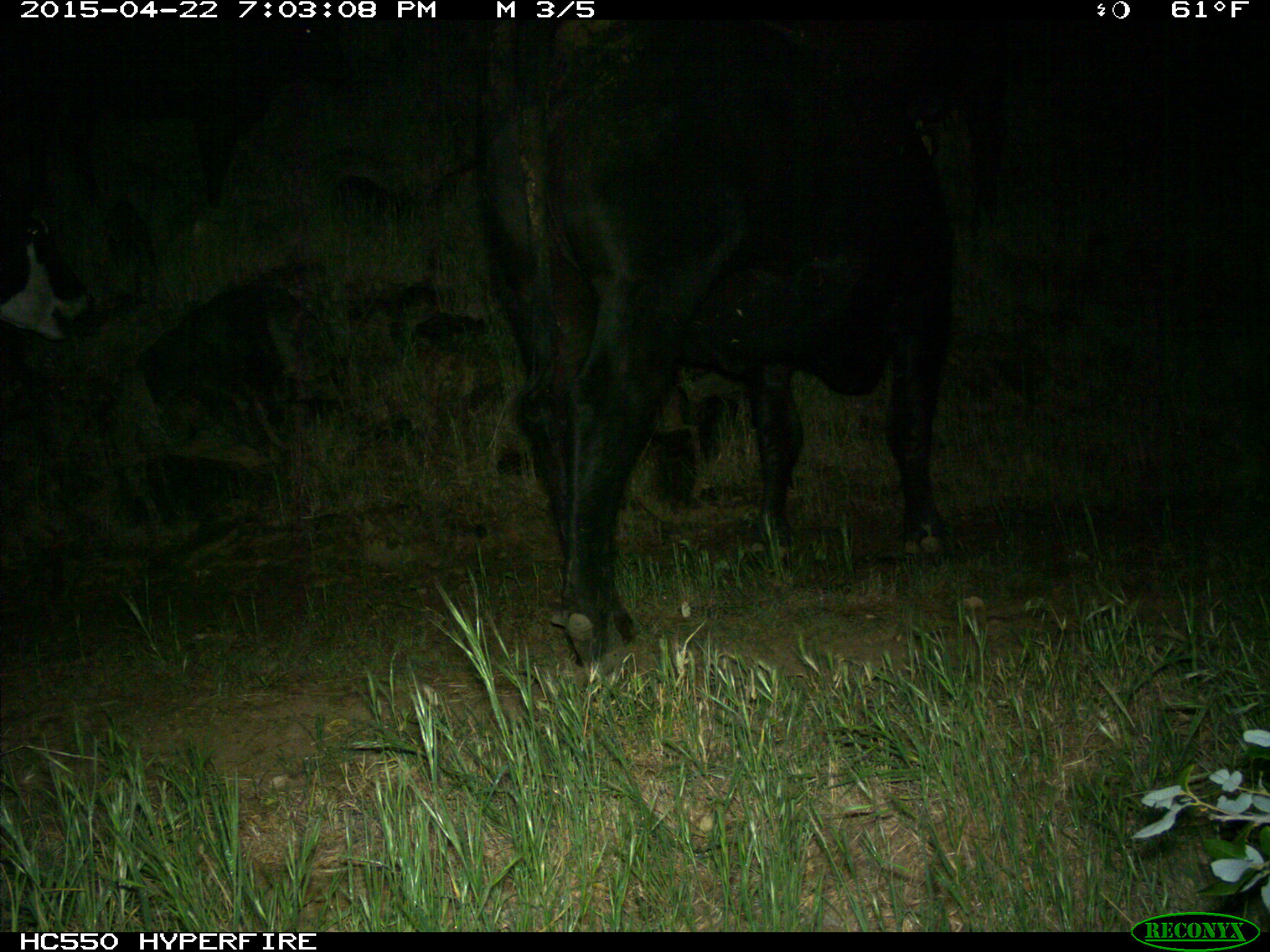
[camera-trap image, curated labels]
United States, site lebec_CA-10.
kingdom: Animalia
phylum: Chordata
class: Mammalia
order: Artiodactyla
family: Bovidae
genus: Bos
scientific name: Bos taurus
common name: domestic cow